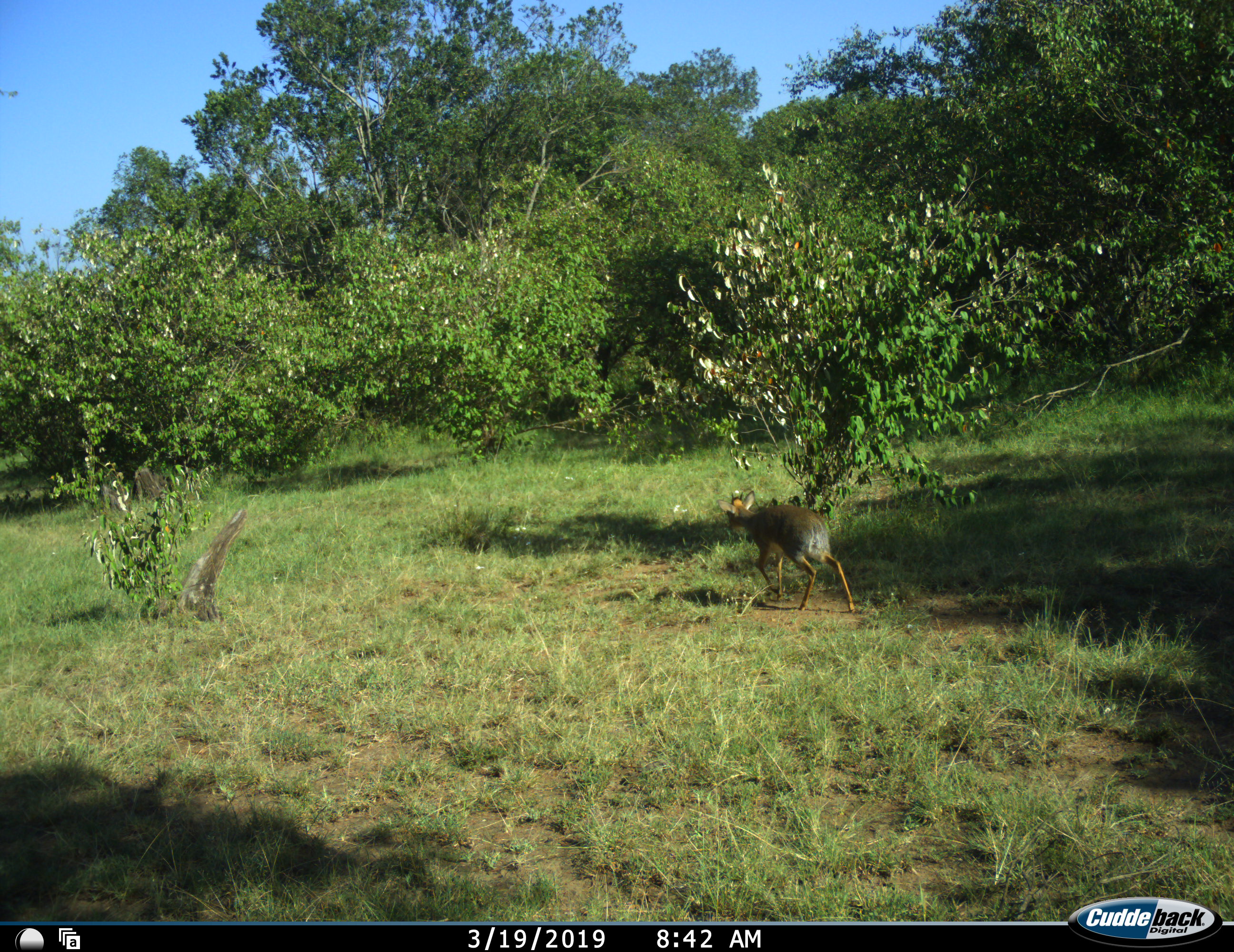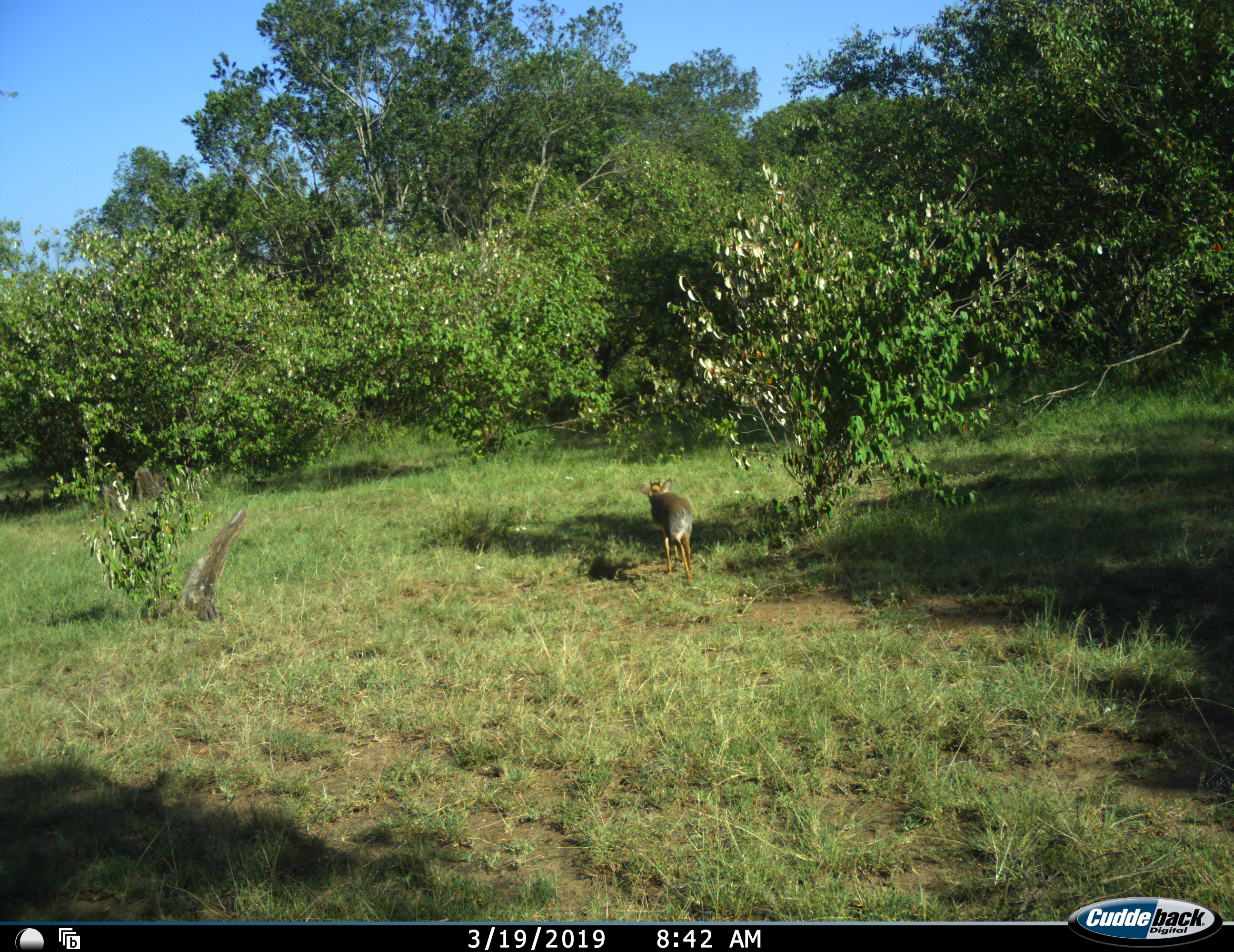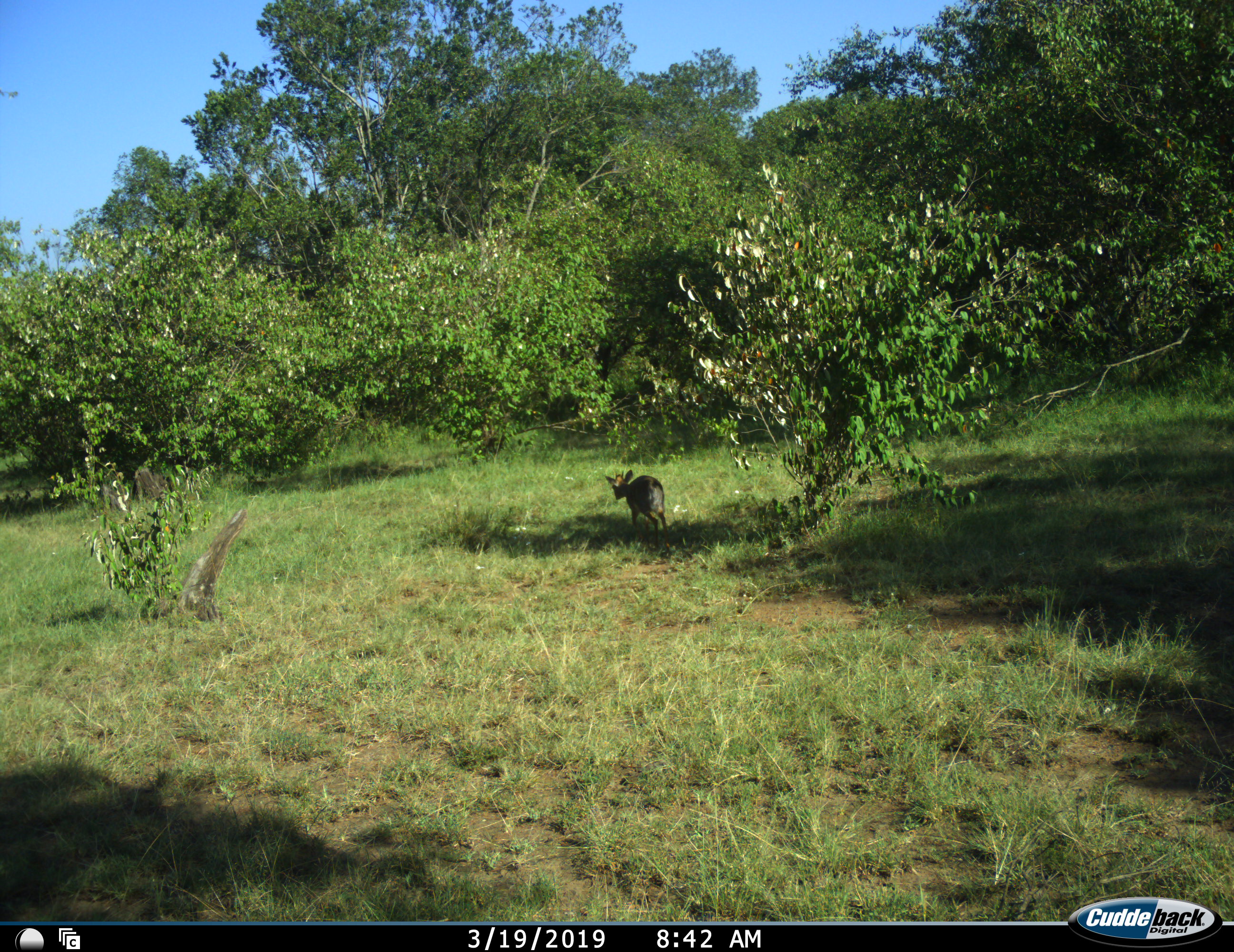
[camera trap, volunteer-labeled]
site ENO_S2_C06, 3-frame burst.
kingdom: Animalia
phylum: Chordata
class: Mammalia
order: Artiodactyla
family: Bovidae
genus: Madoqua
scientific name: Madoqua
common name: dik-dik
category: dikdik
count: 1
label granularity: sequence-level